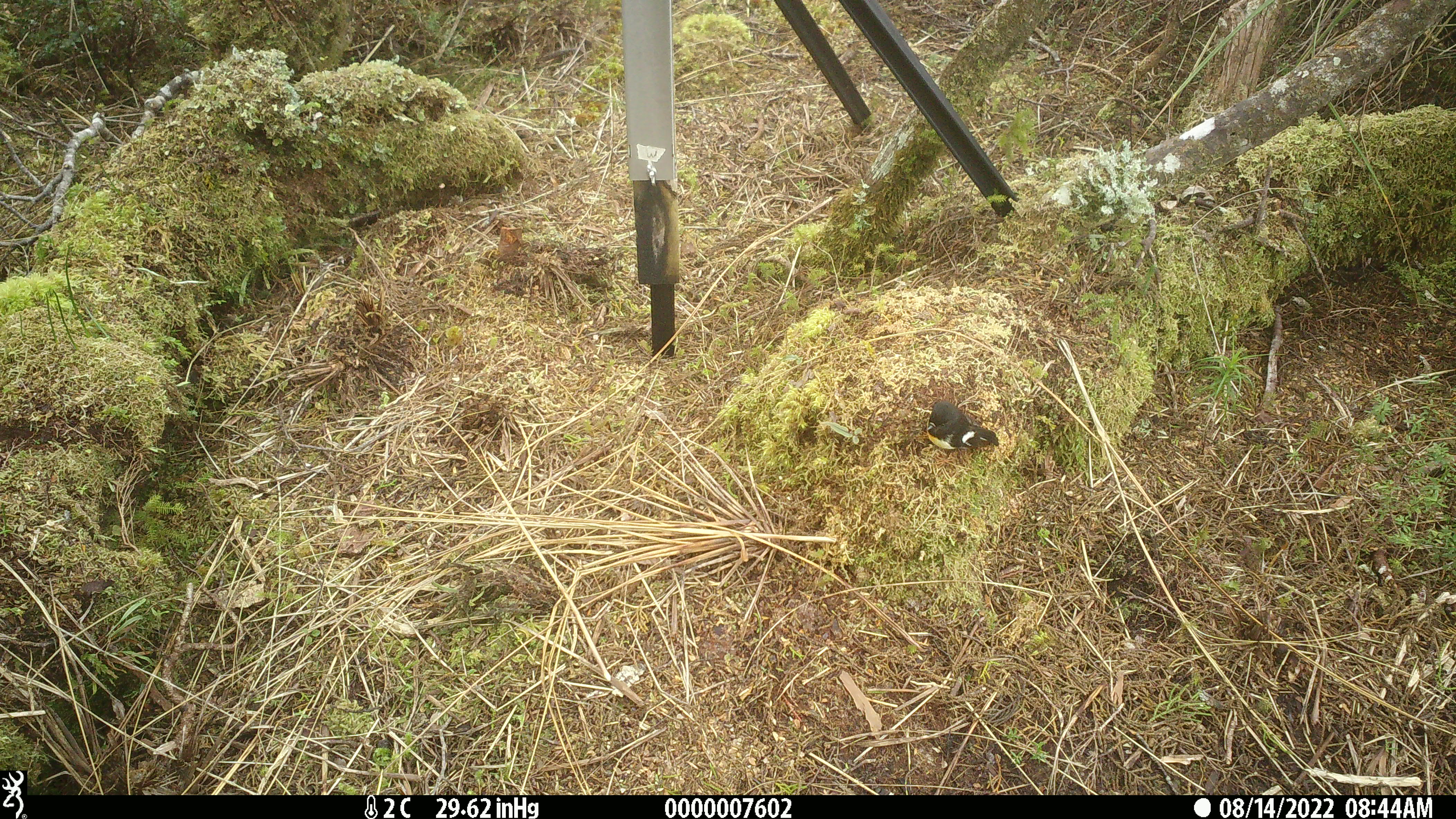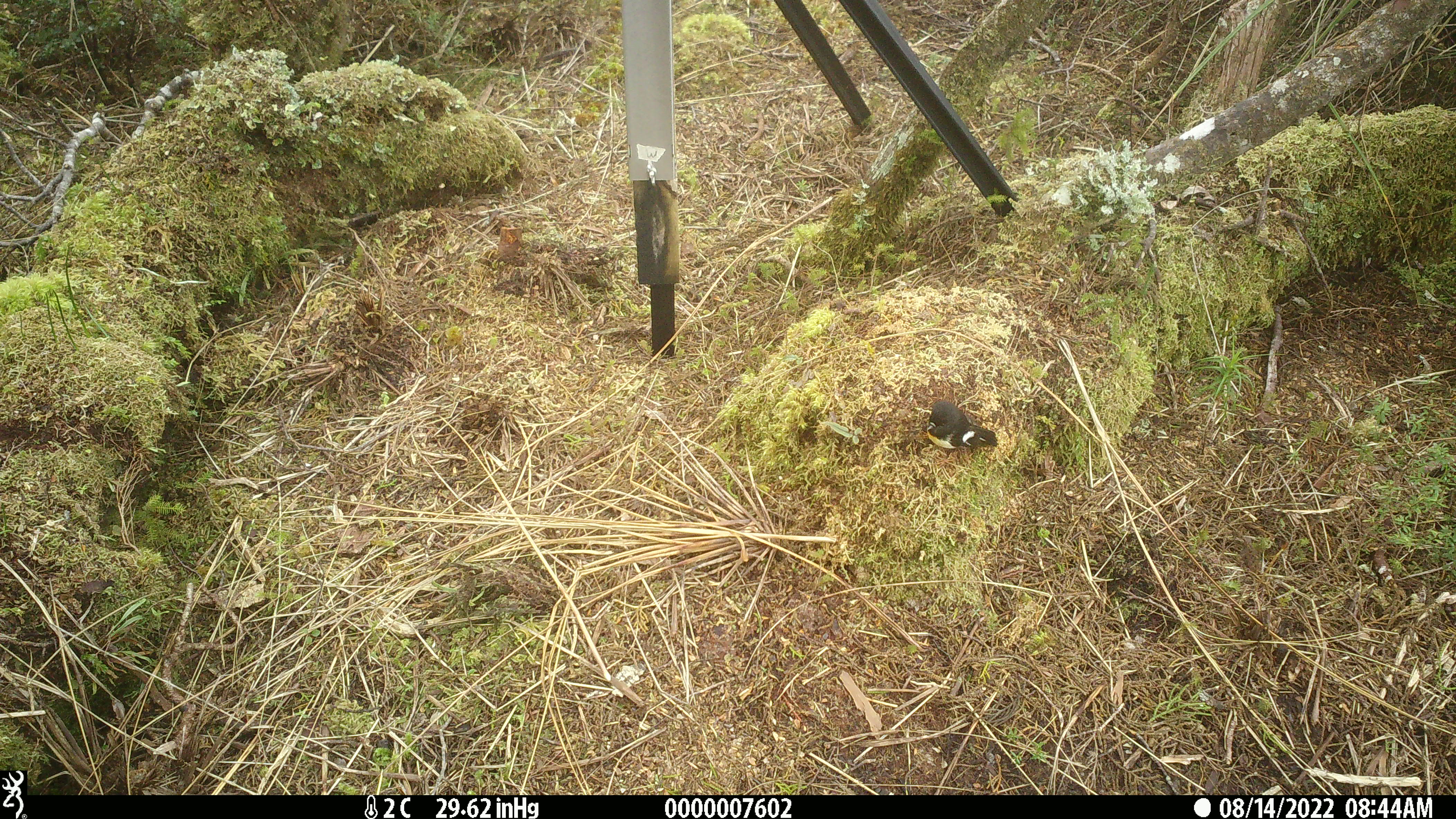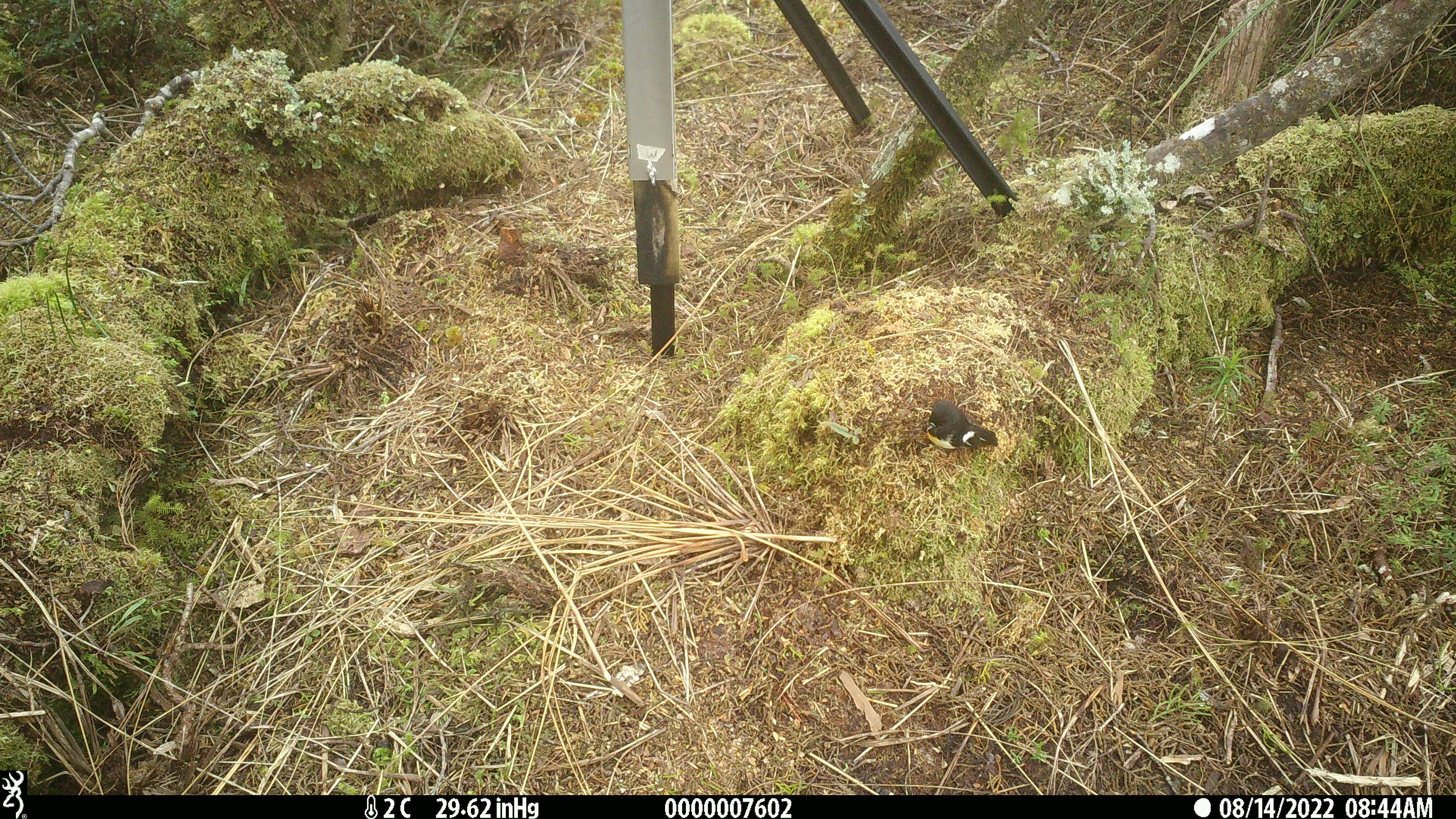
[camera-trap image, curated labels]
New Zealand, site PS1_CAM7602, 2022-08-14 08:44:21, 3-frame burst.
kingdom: Animalia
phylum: Chordata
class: Aves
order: Passeriformes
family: Petroicidae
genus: Petroica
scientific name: Petroica macrocephala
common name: tomtit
Tomtit (Petroica macrocephala).